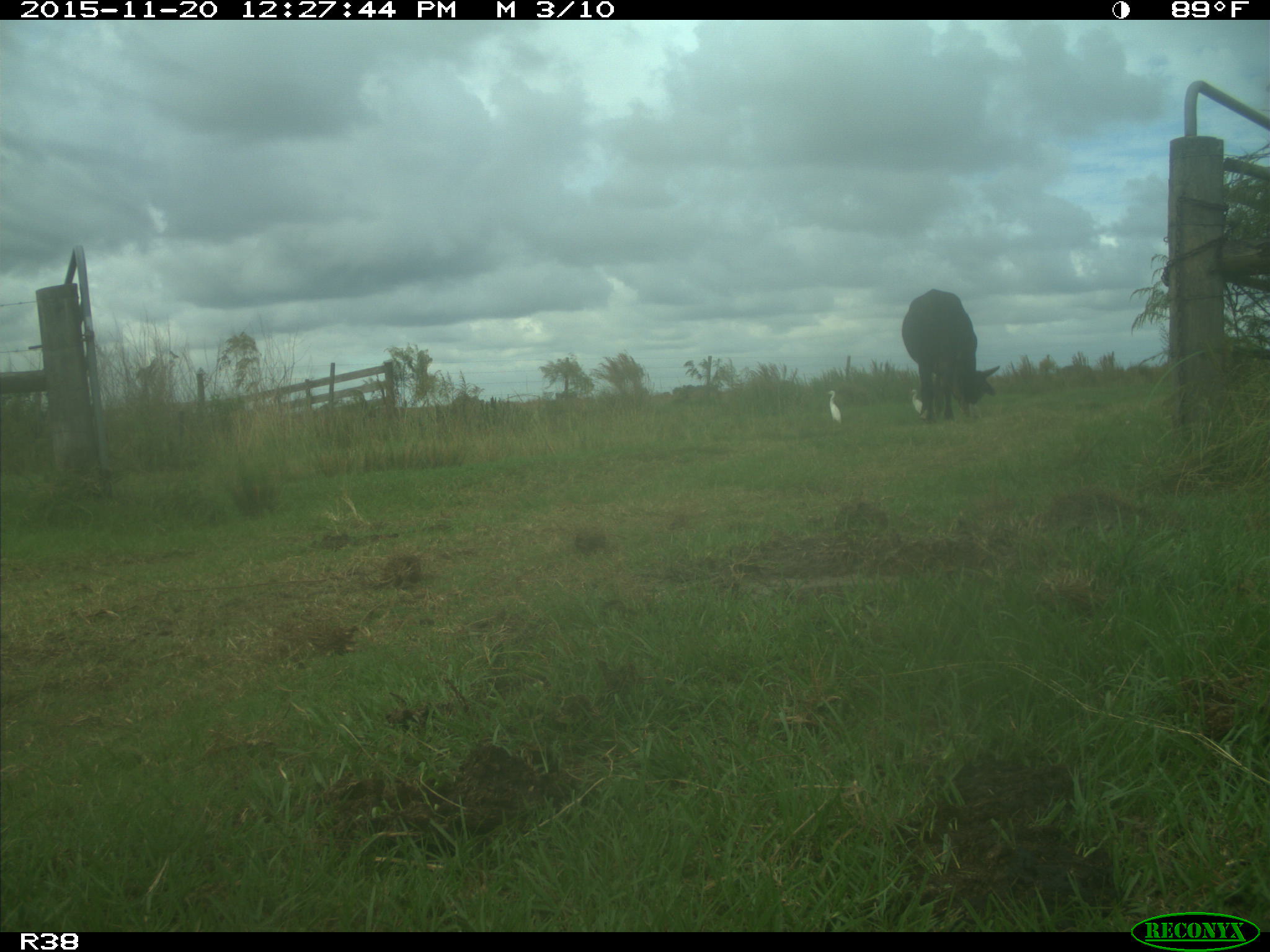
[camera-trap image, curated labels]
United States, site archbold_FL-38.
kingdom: Animalia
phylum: Chordata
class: Mammalia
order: Artiodactyla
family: Bovidae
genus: Bos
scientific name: Bos taurus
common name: domestic cow